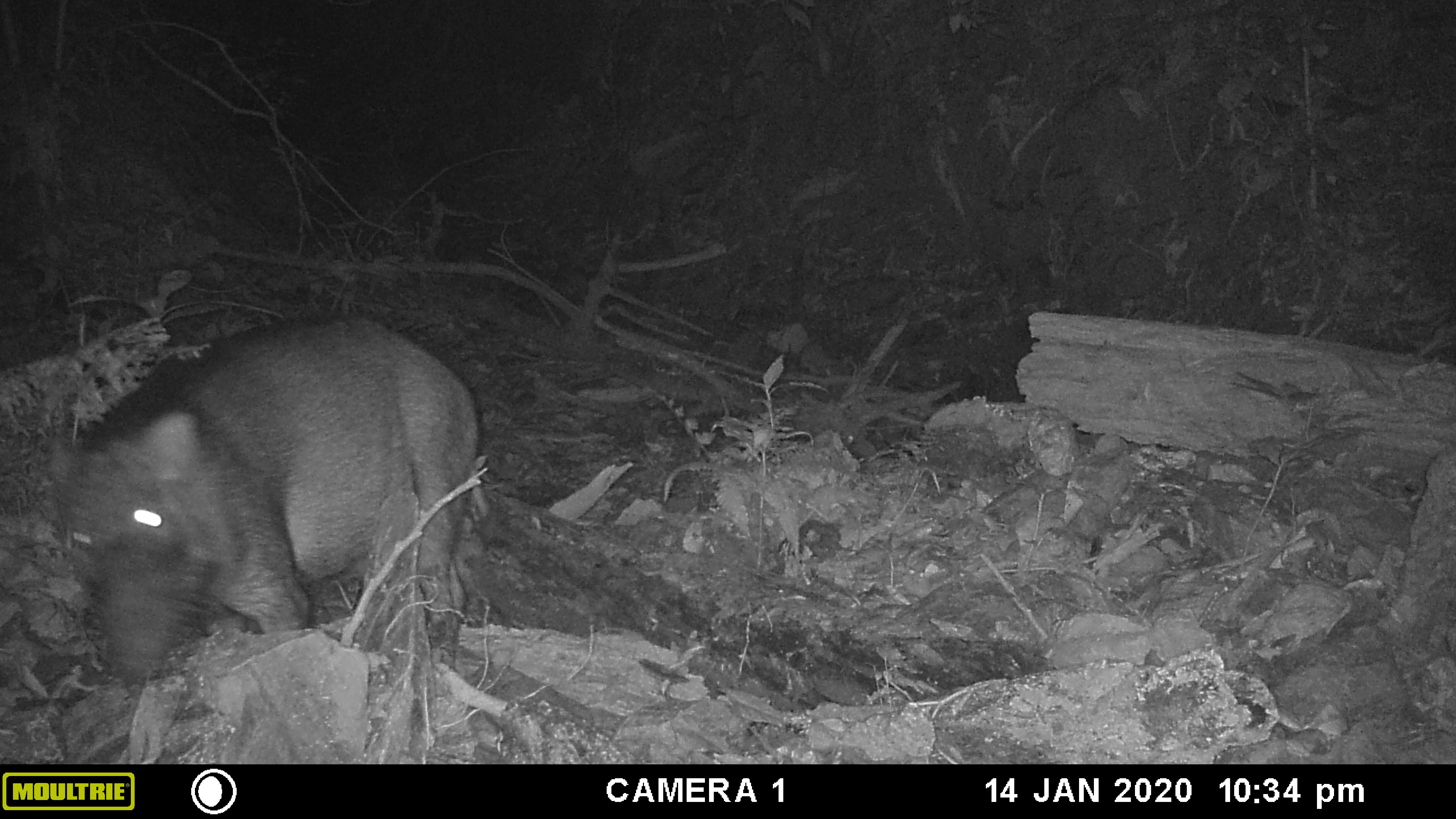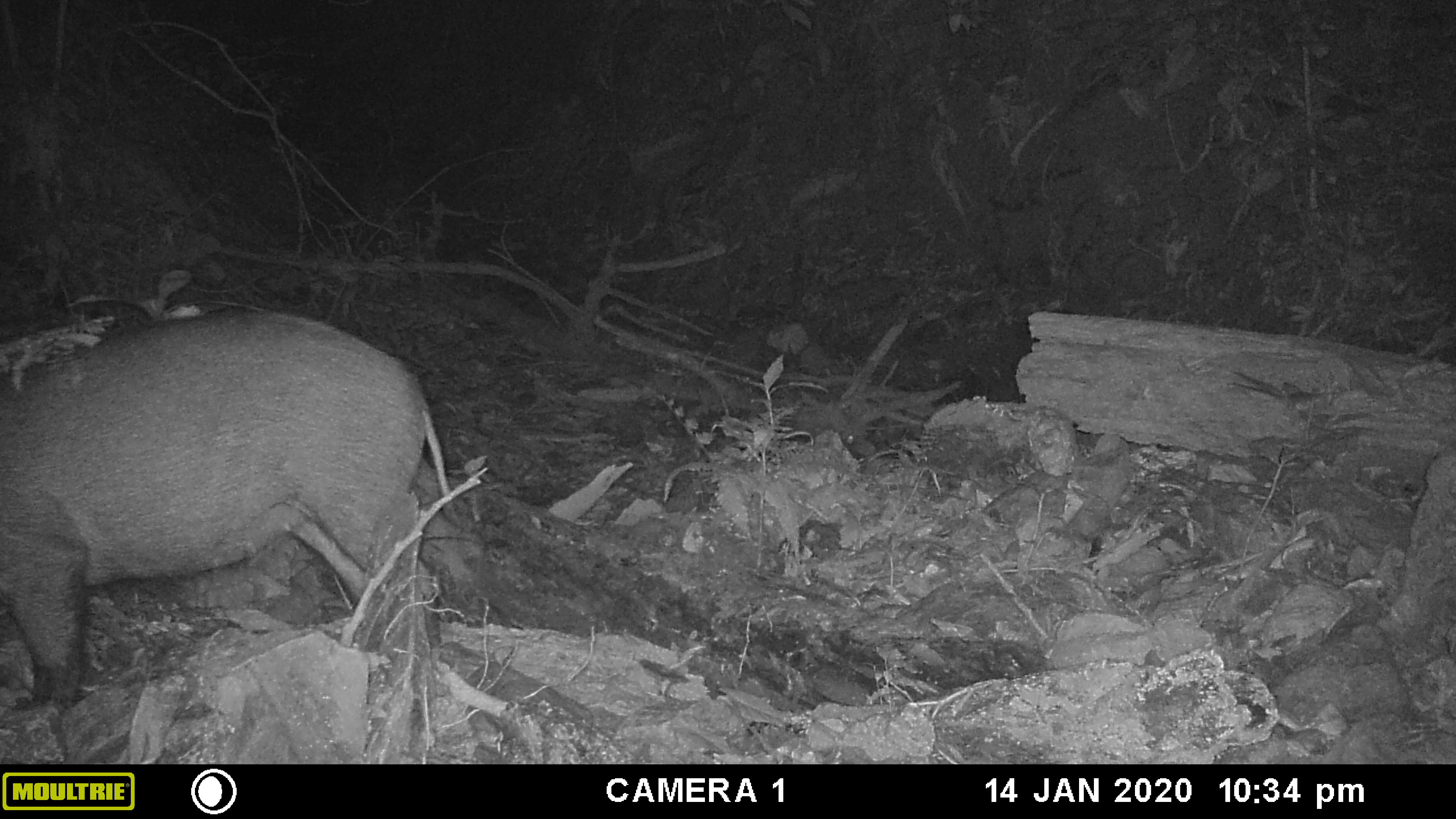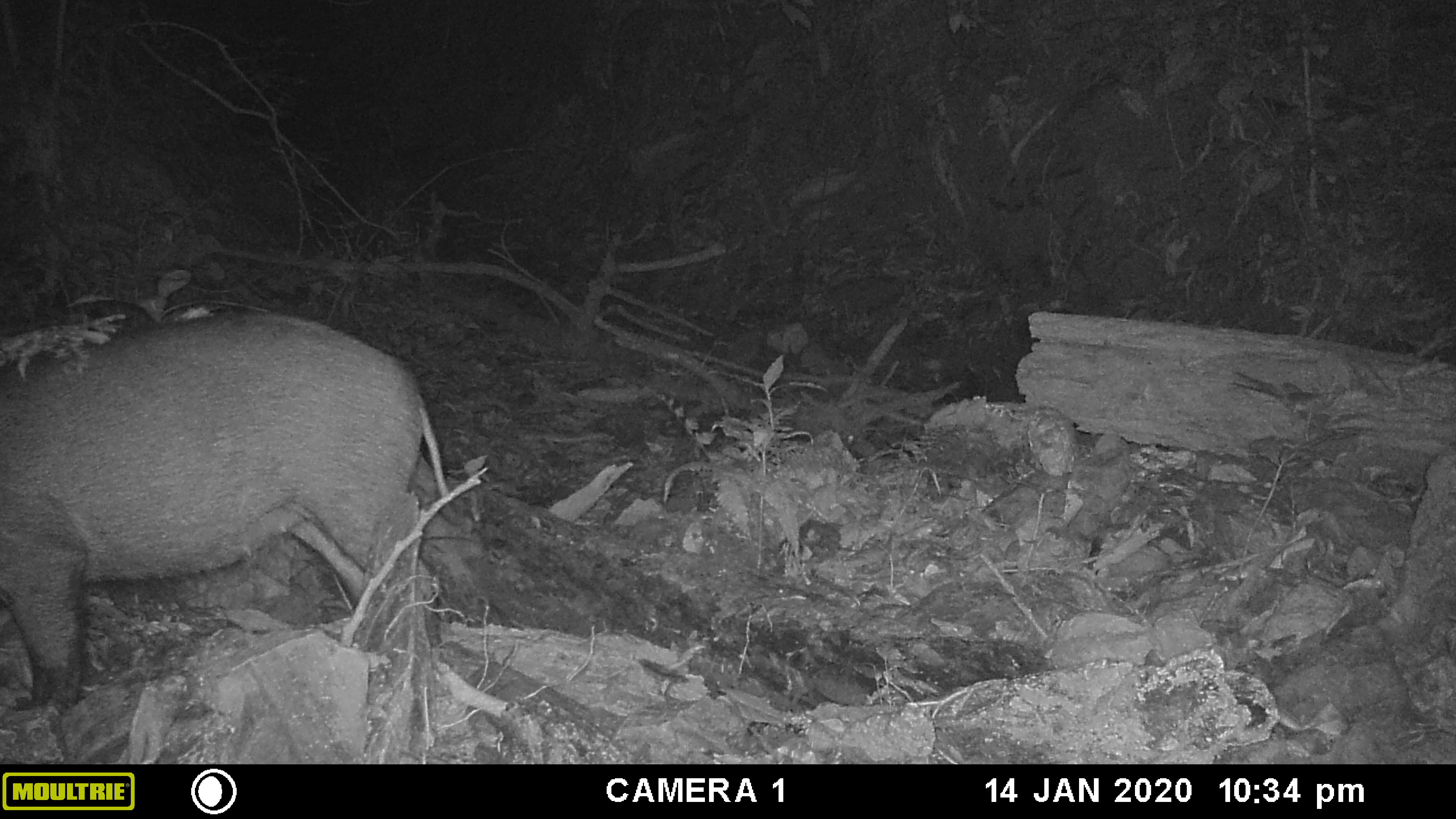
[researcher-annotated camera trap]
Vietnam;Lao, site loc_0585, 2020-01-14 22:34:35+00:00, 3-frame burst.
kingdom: Animalia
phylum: Chordata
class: Mammalia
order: Artiodactyla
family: Suidae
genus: Sus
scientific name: Sus scrofa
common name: eurasian wild pig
Eurasian wild pig (Sus scrofa). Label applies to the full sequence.